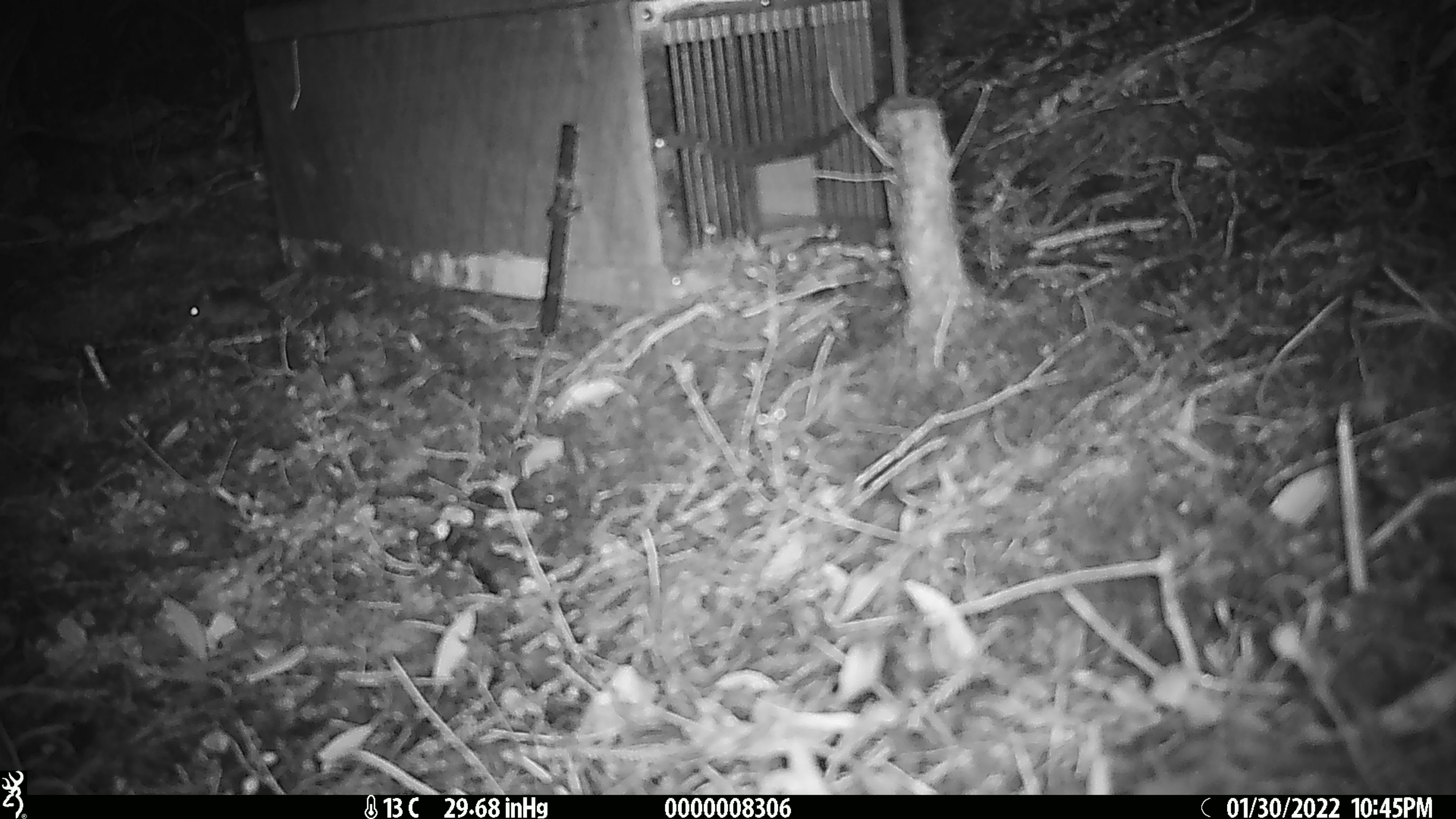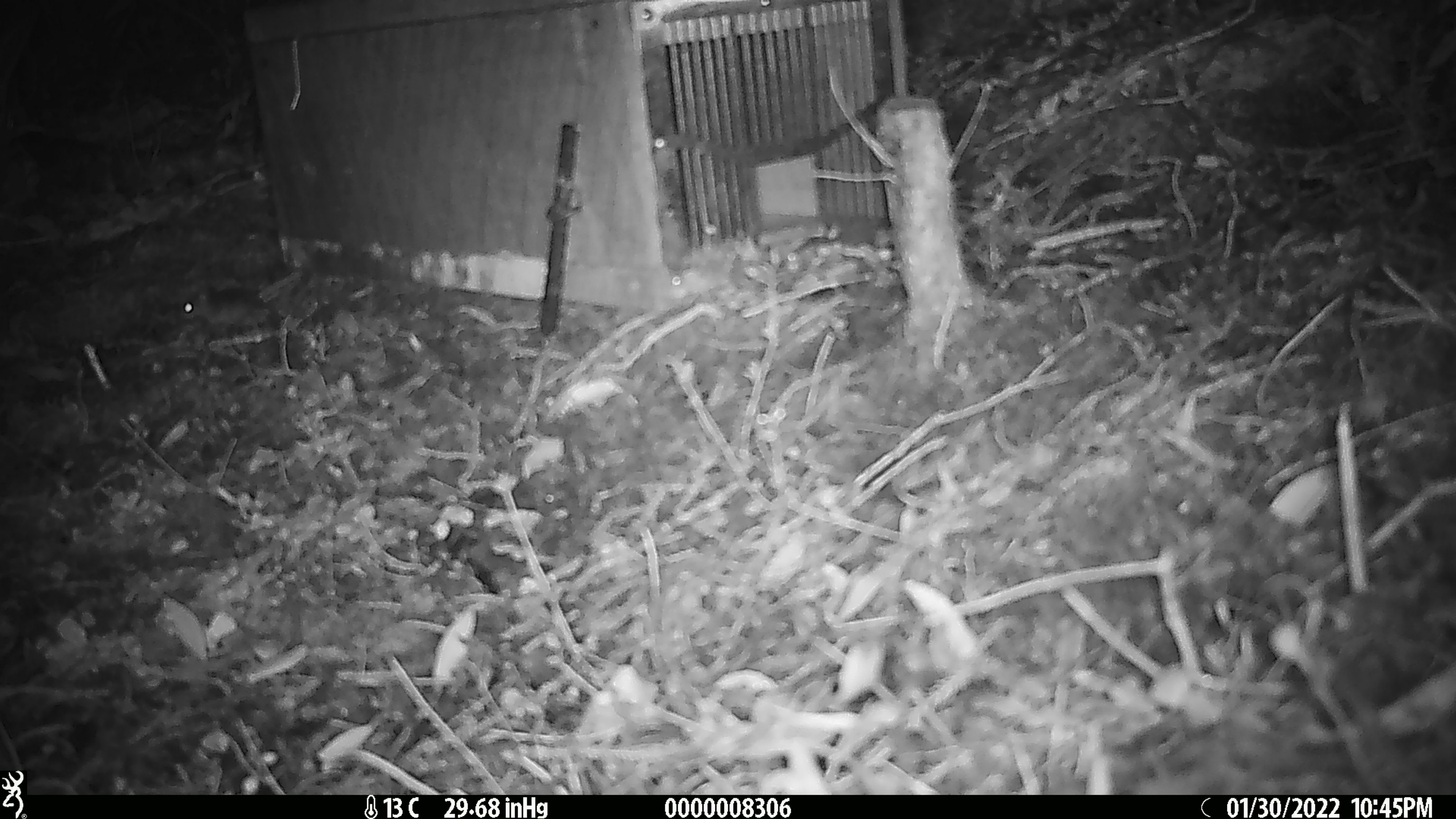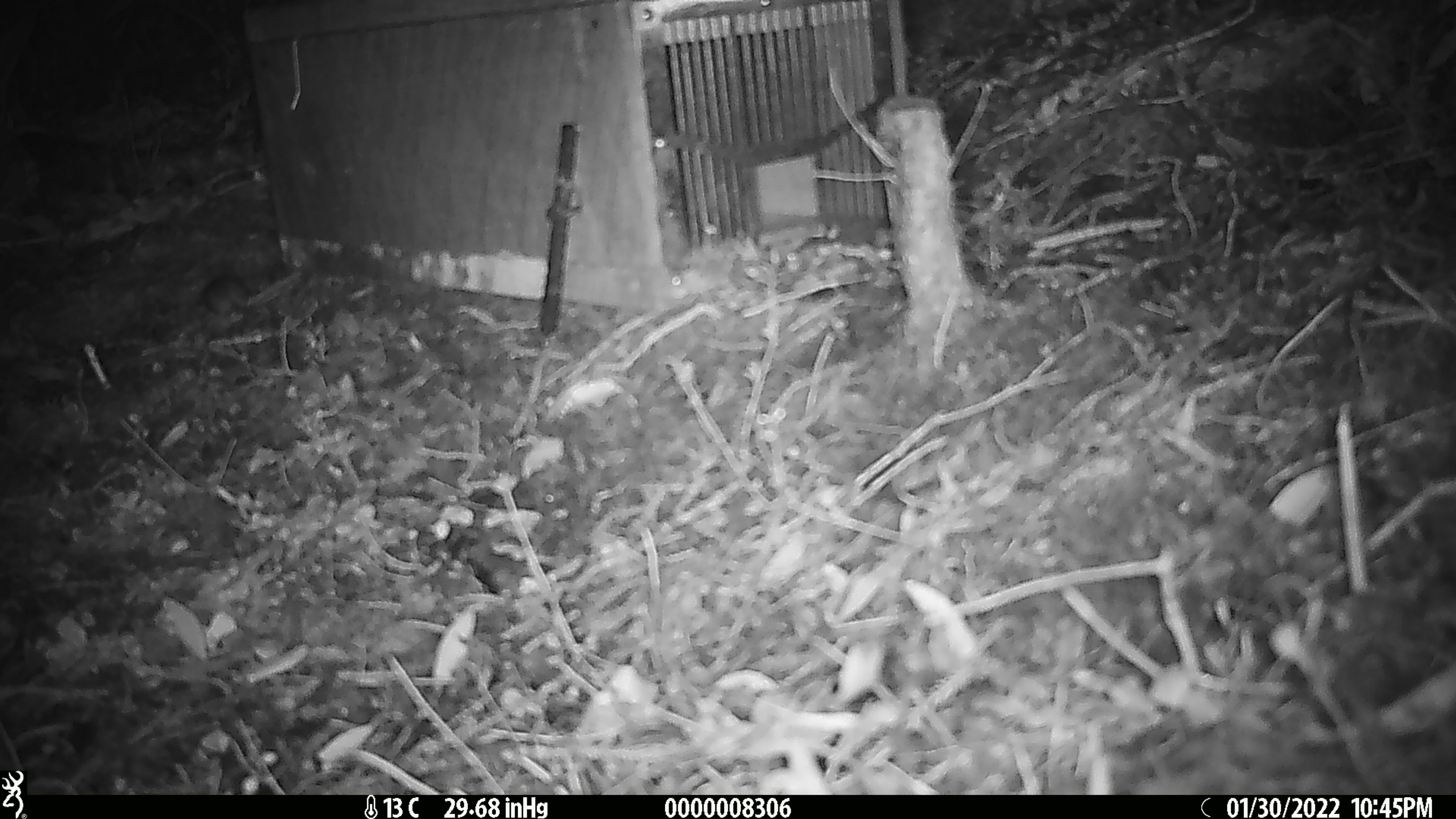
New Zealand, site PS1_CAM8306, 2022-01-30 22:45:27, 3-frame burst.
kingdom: Animalia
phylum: Chordata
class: Mammalia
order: Rodentia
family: Muridae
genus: Mus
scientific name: Mus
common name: mouse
Mouse (Mus).